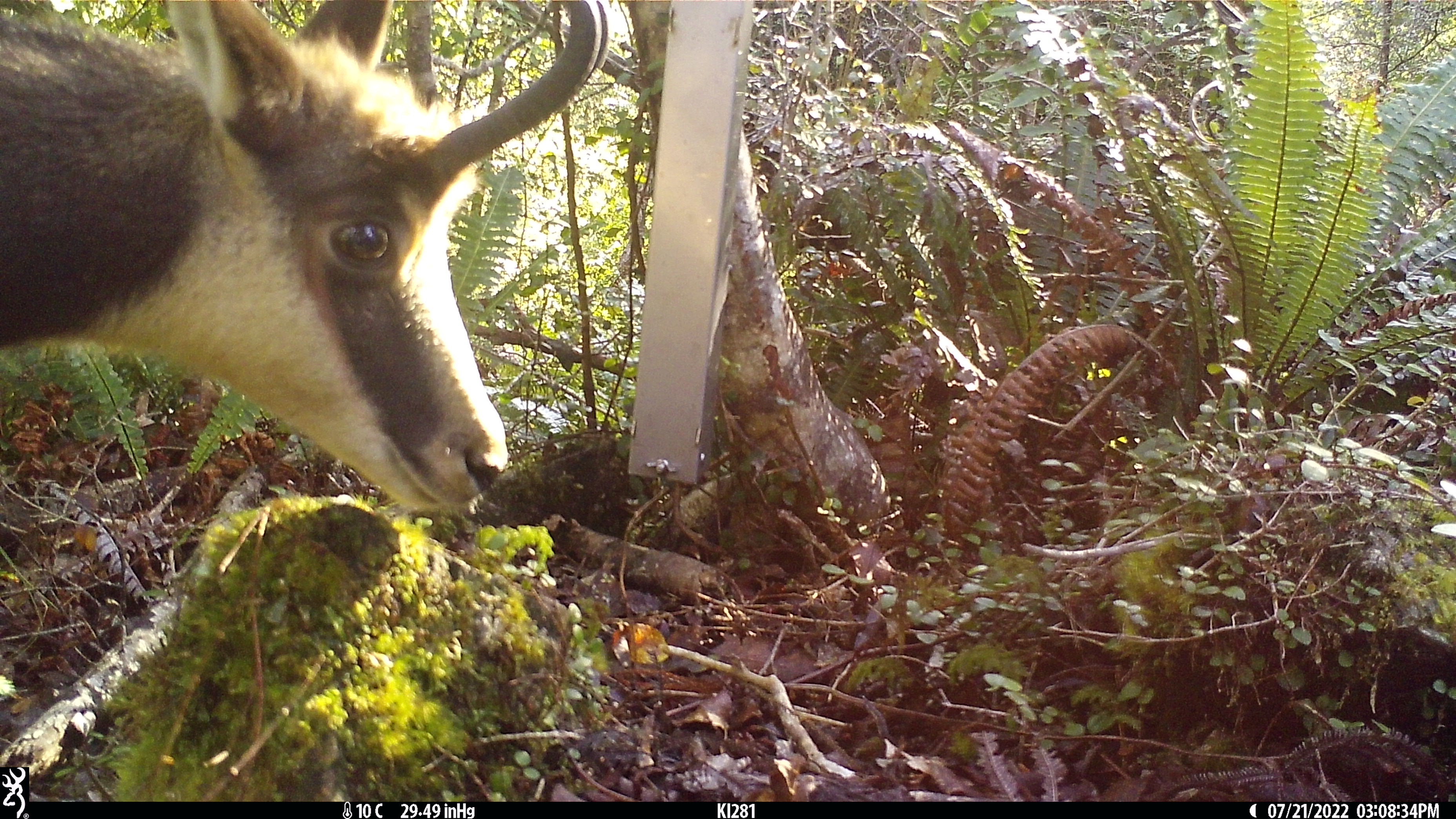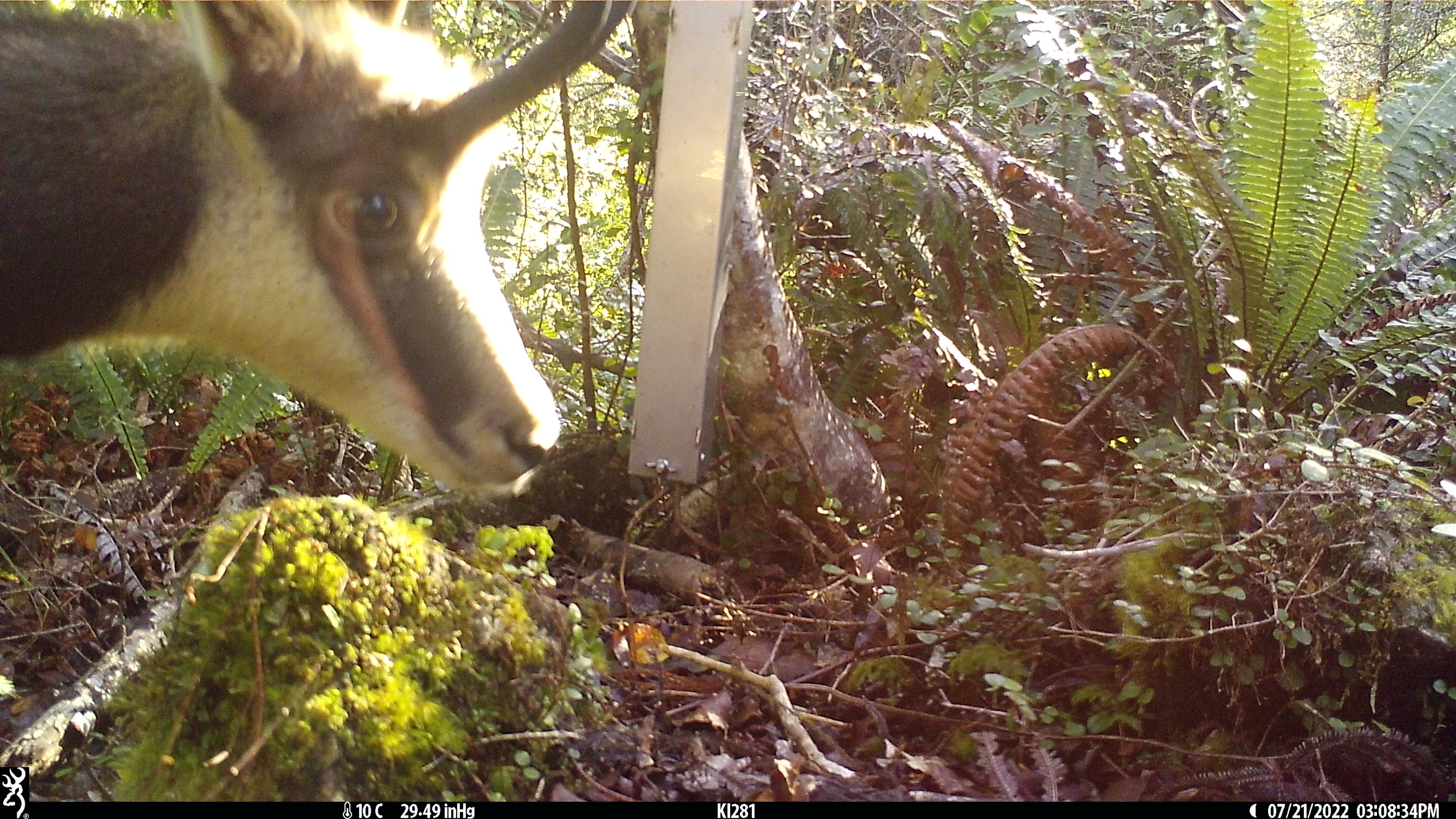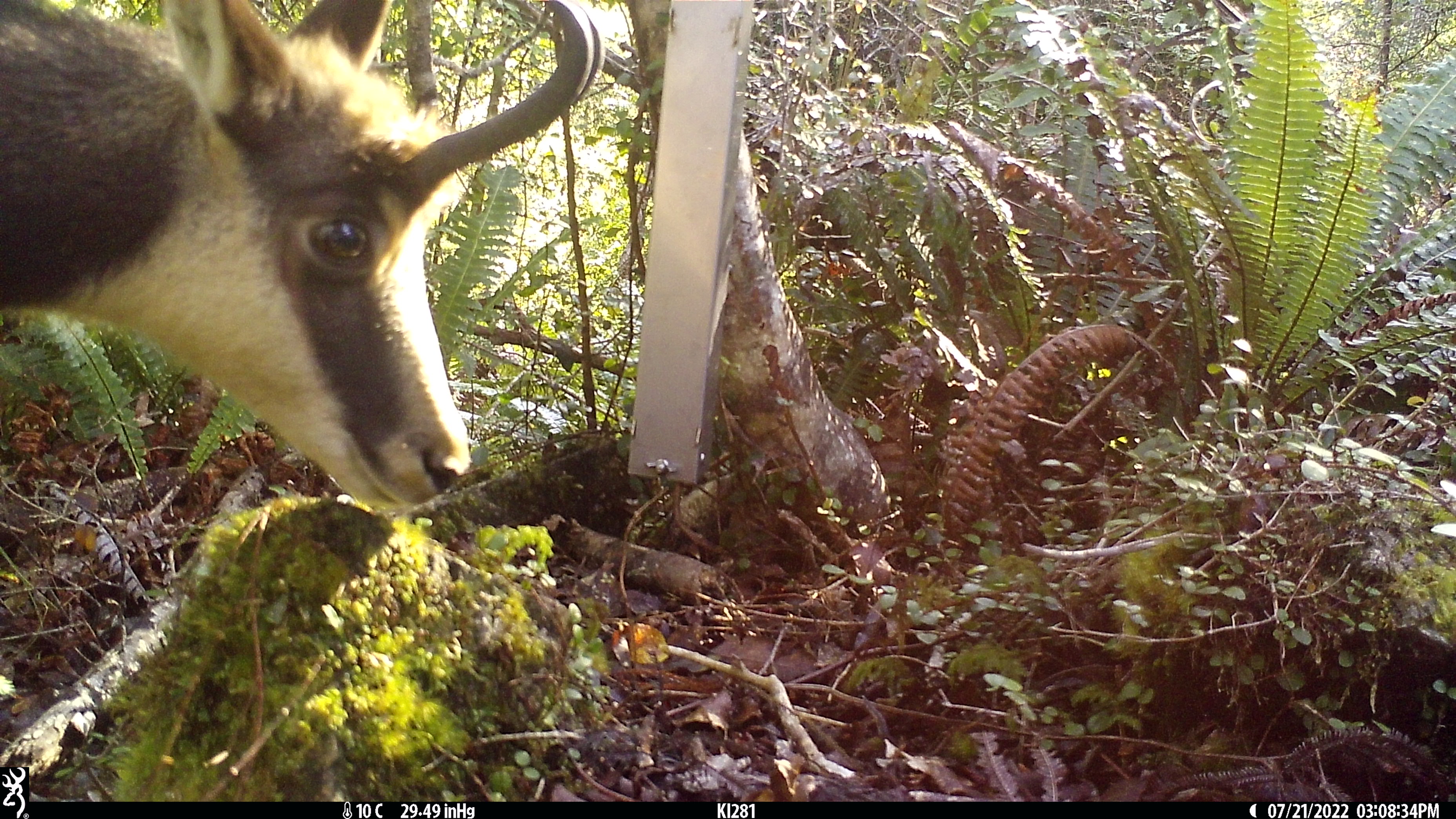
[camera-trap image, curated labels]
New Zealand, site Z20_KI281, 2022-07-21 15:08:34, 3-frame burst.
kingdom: Animalia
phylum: Chordata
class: Mammalia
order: Artiodactyla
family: Bovidae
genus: Rupicapra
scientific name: Rupicapra rupicapra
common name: alpine chamois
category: chamois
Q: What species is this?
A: Chamois (alpine chamois) (Rupicapra rupicapra).